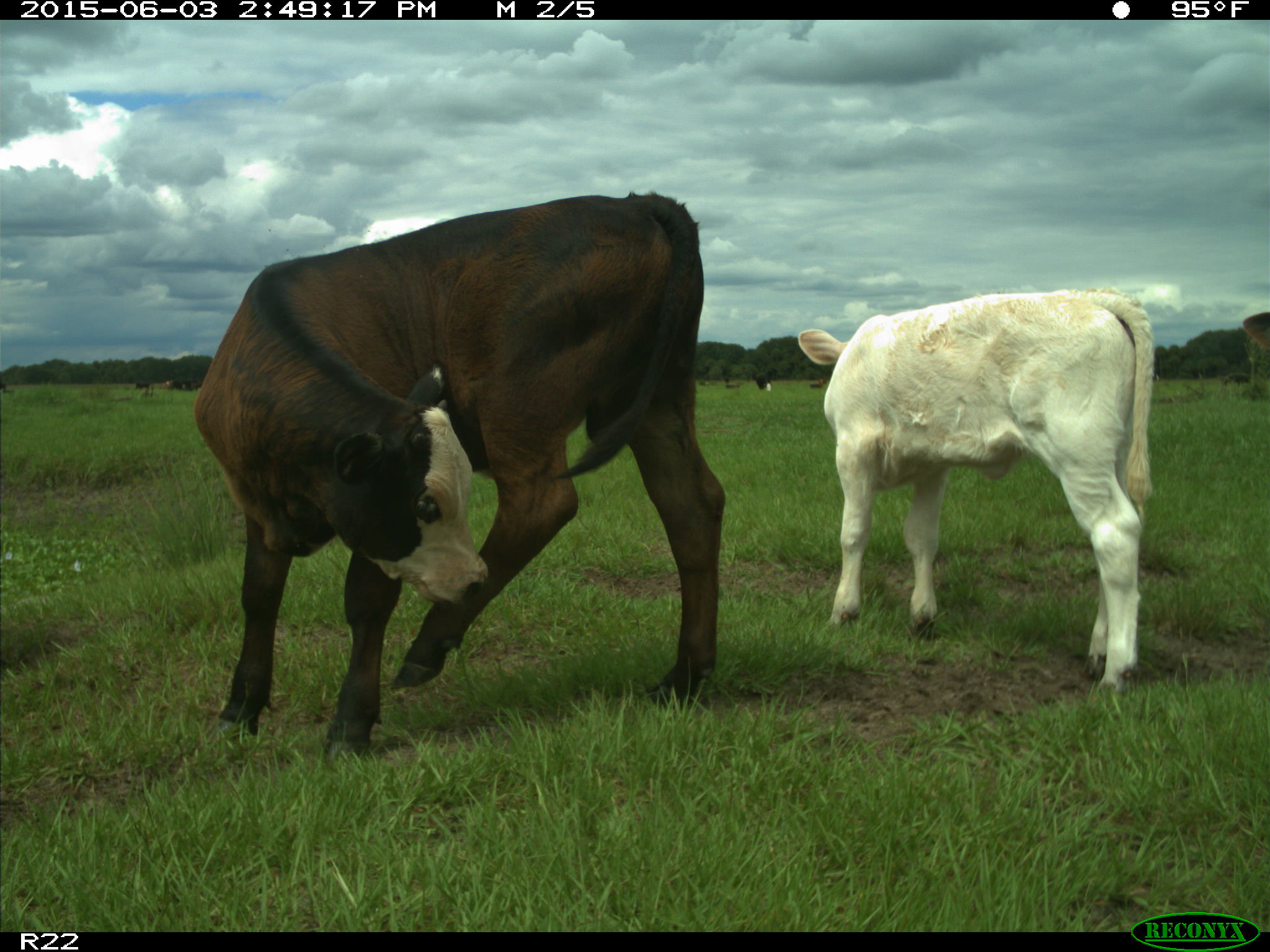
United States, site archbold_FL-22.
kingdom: Animalia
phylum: Chordata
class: Mammalia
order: Artiodactyla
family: Bovidae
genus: Bos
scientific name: Bos taurus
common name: domestic cow